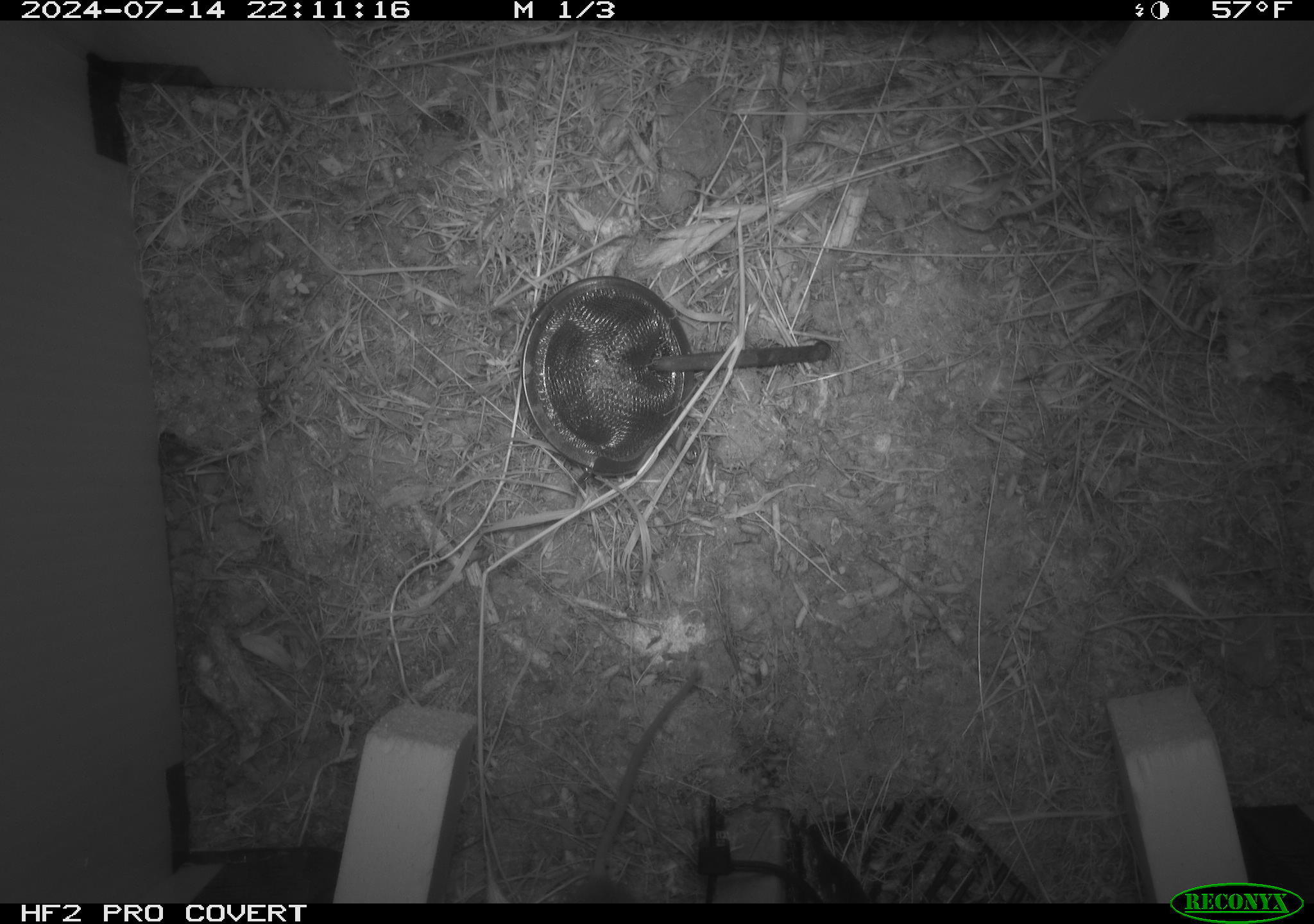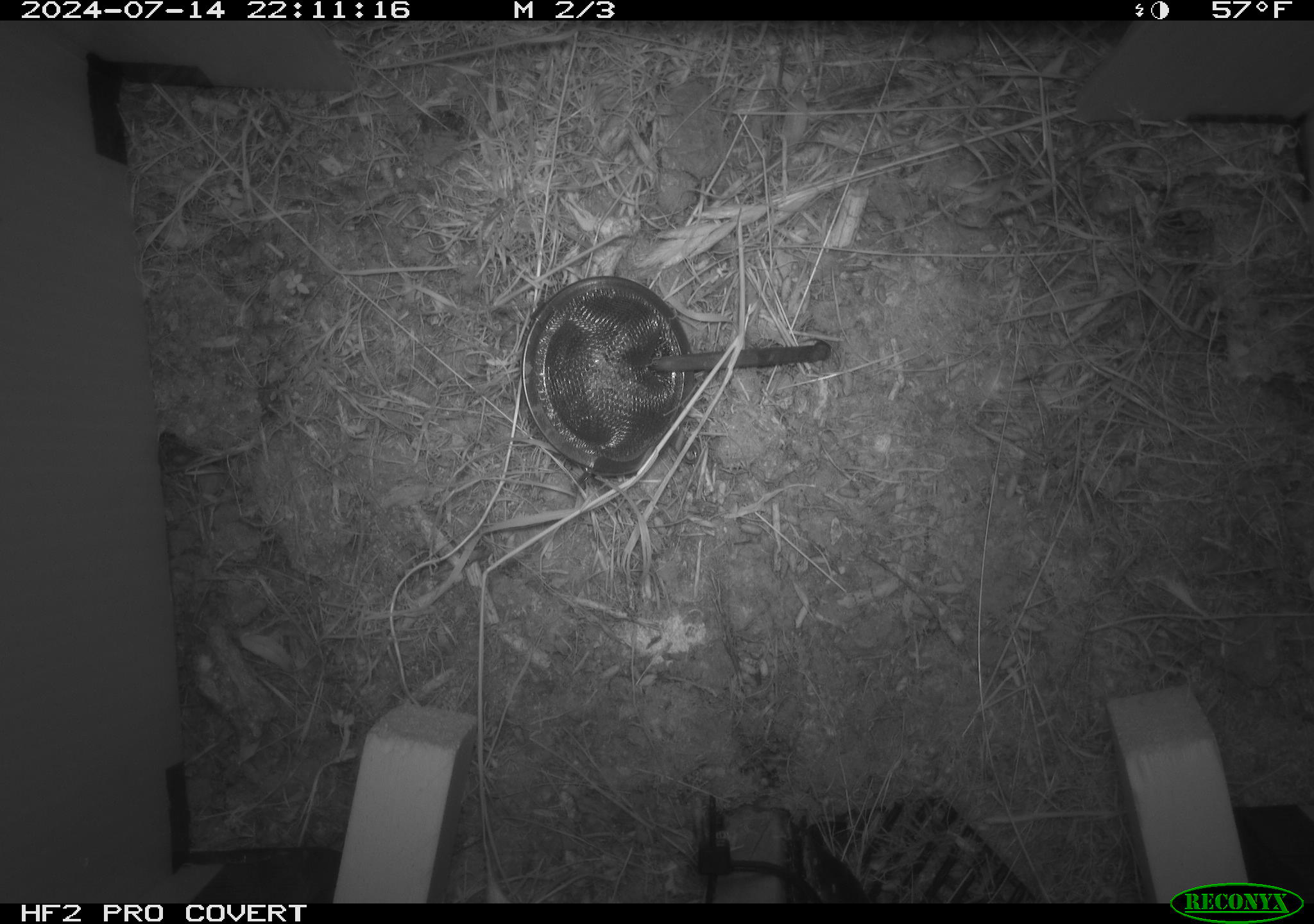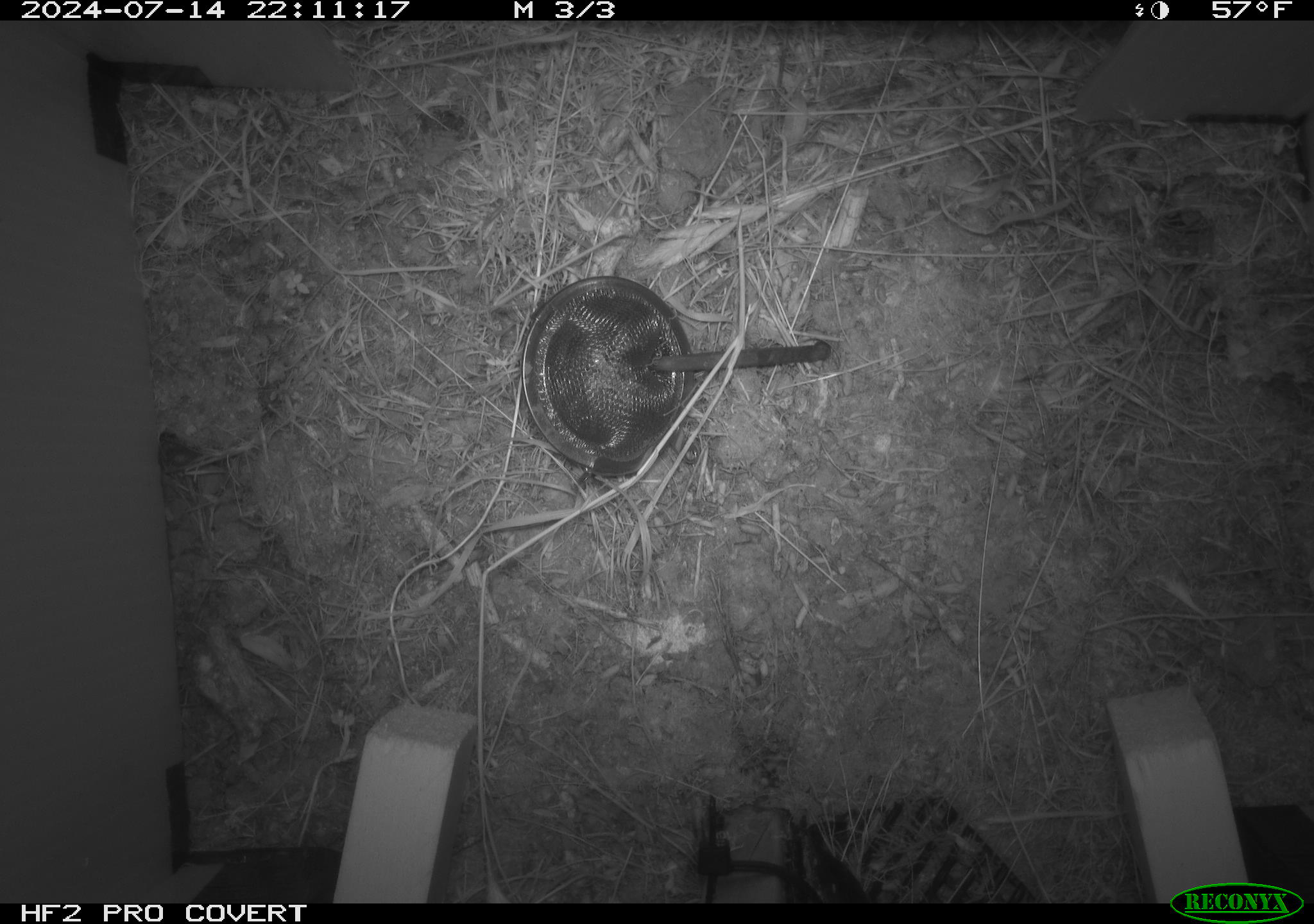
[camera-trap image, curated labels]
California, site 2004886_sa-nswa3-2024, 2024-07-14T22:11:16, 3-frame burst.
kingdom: Animalia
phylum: Chordata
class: Mammalia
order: Rodentia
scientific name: Rodentia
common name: rodent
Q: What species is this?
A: Rodent (Rodentia).